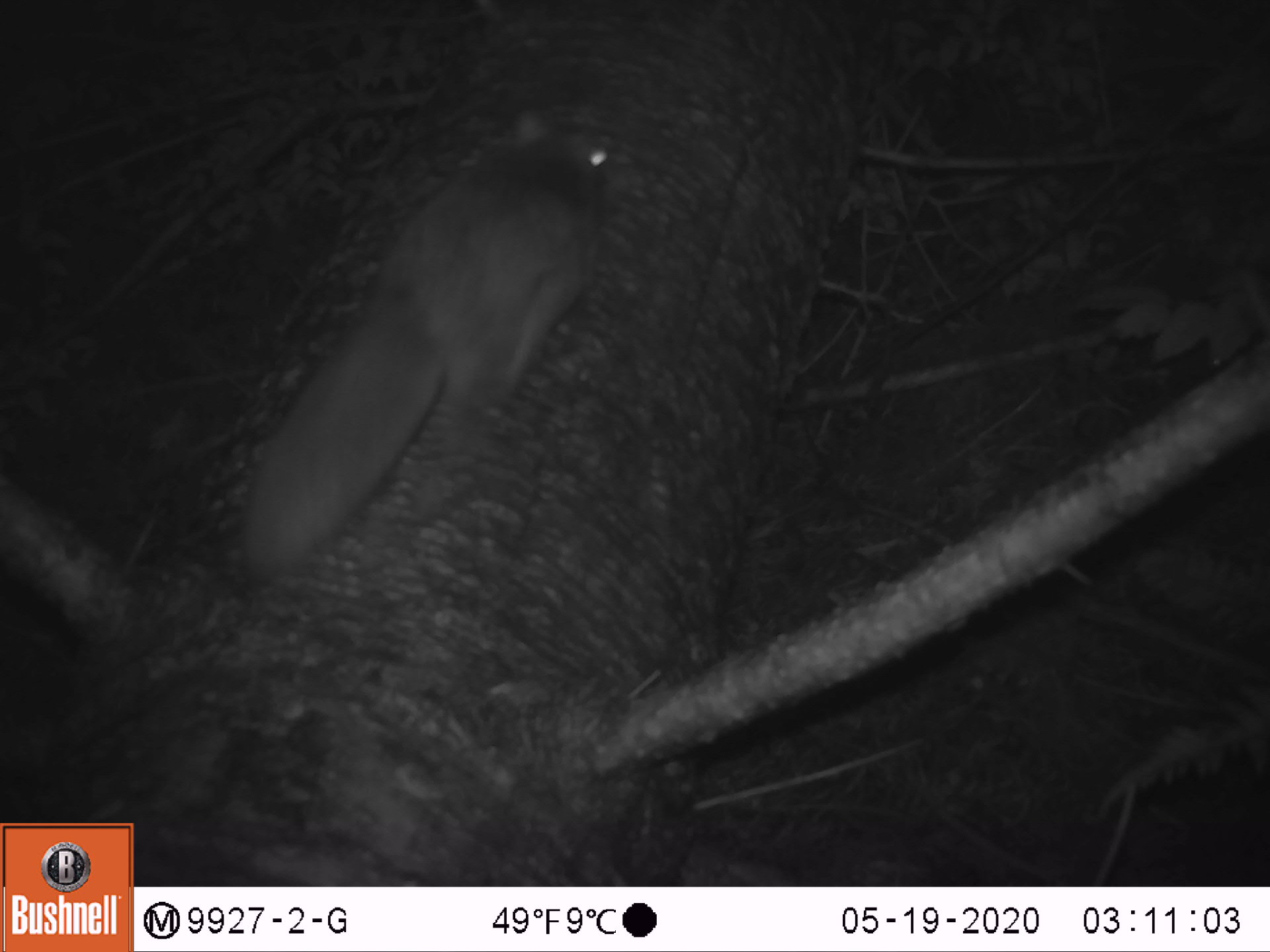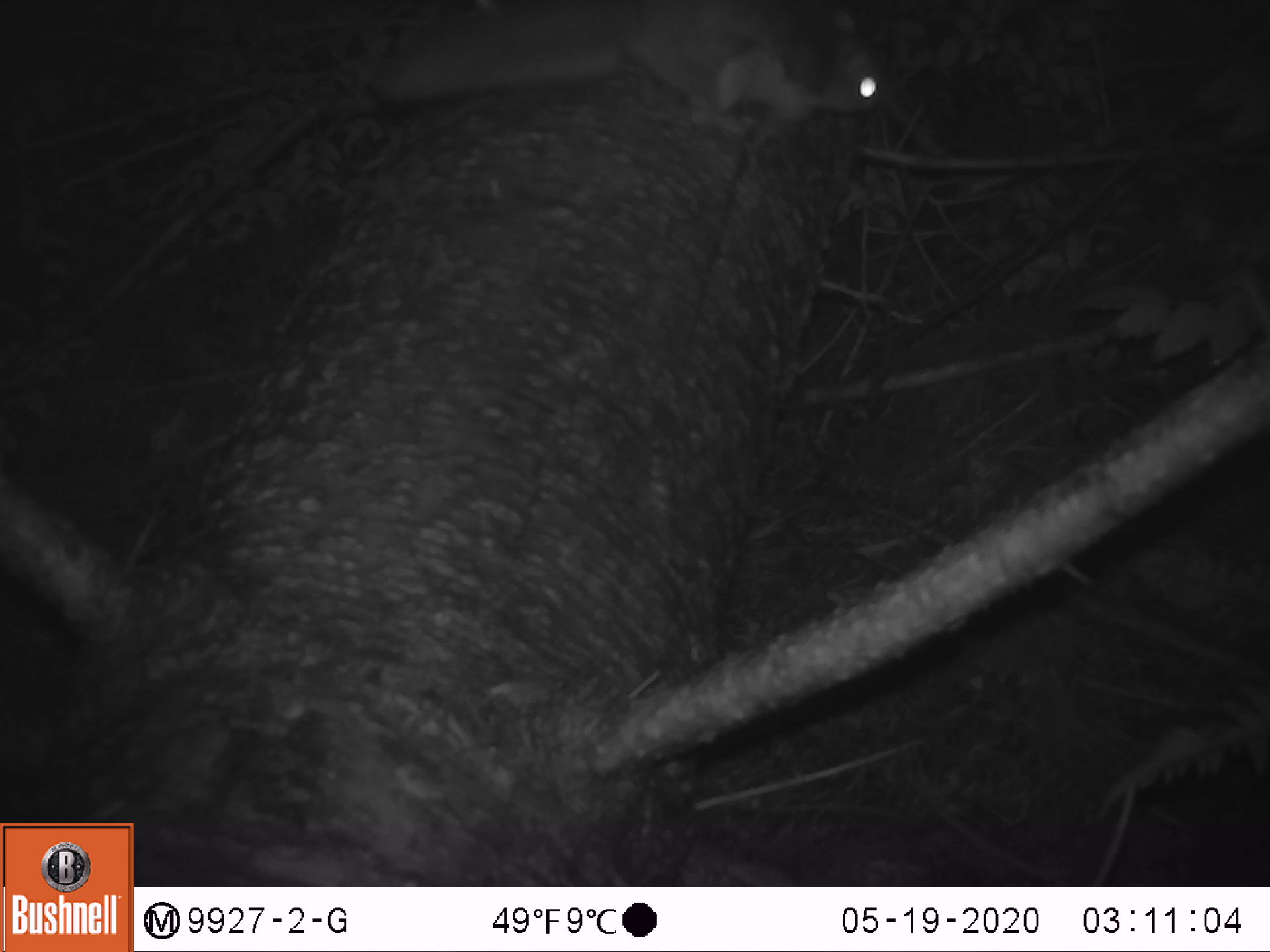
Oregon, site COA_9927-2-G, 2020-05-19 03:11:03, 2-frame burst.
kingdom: Animalia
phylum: Chordata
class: Mammalia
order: Rodentia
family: Sciuridae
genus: Glaucomys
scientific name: Glaucomys oregonensis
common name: humboldt's flying squirrel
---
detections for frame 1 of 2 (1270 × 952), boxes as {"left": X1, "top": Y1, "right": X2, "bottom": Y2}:
humboldt's flying squirrel: {"left": 225, "top": 93, "right": 625, "bottom": 602}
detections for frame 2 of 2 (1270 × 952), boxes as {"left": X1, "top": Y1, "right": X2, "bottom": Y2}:
humboldt's flying squirrel: {"left": 344, "top": 0, "right": 897, "bottom": 142}